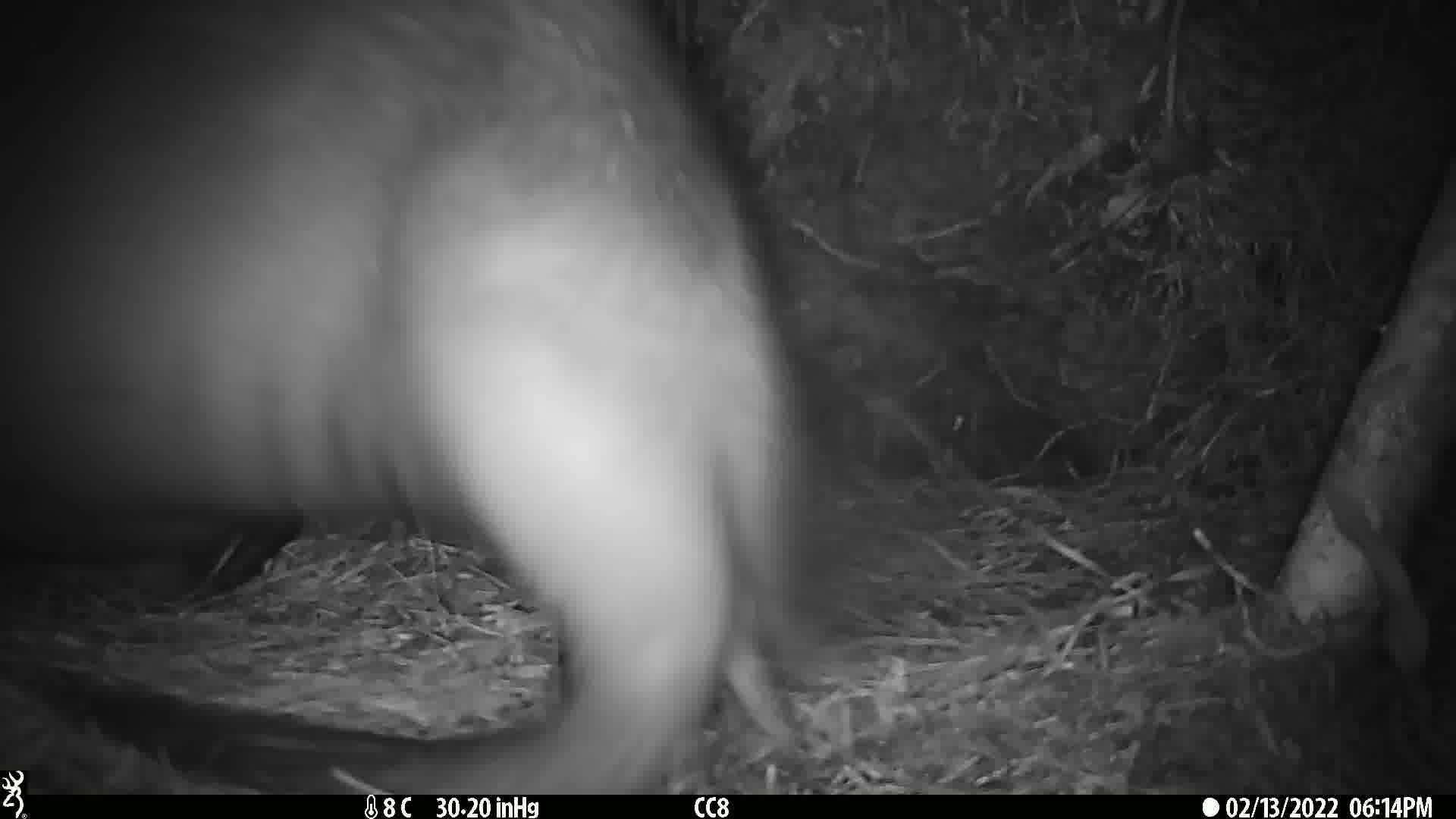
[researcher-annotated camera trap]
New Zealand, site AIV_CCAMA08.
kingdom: Animalia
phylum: Chordata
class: Mammalia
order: Carnivora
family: Otariidae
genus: Phocarctos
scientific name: Phocarctos hookeri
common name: new zealand sea lion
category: sealion